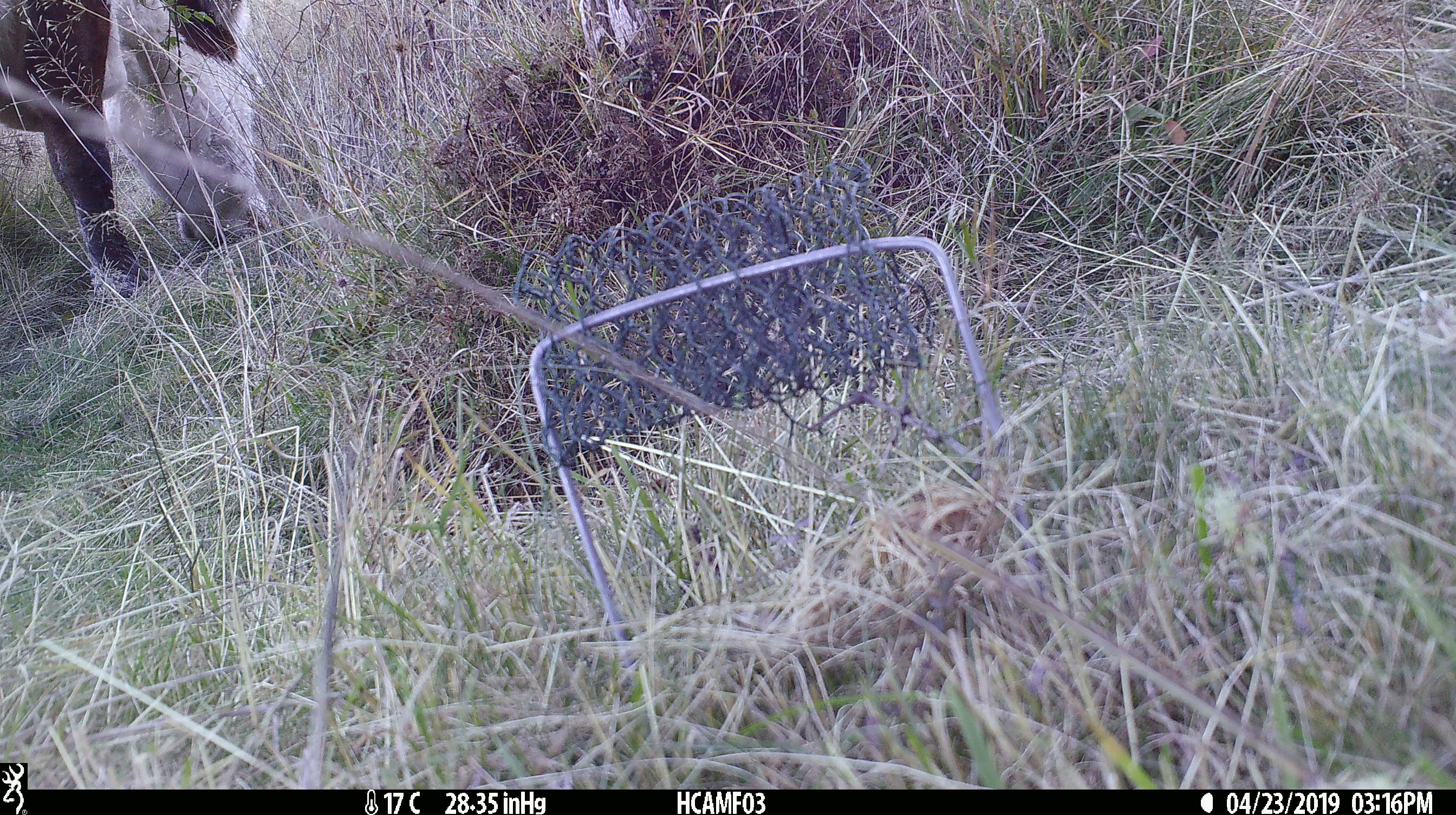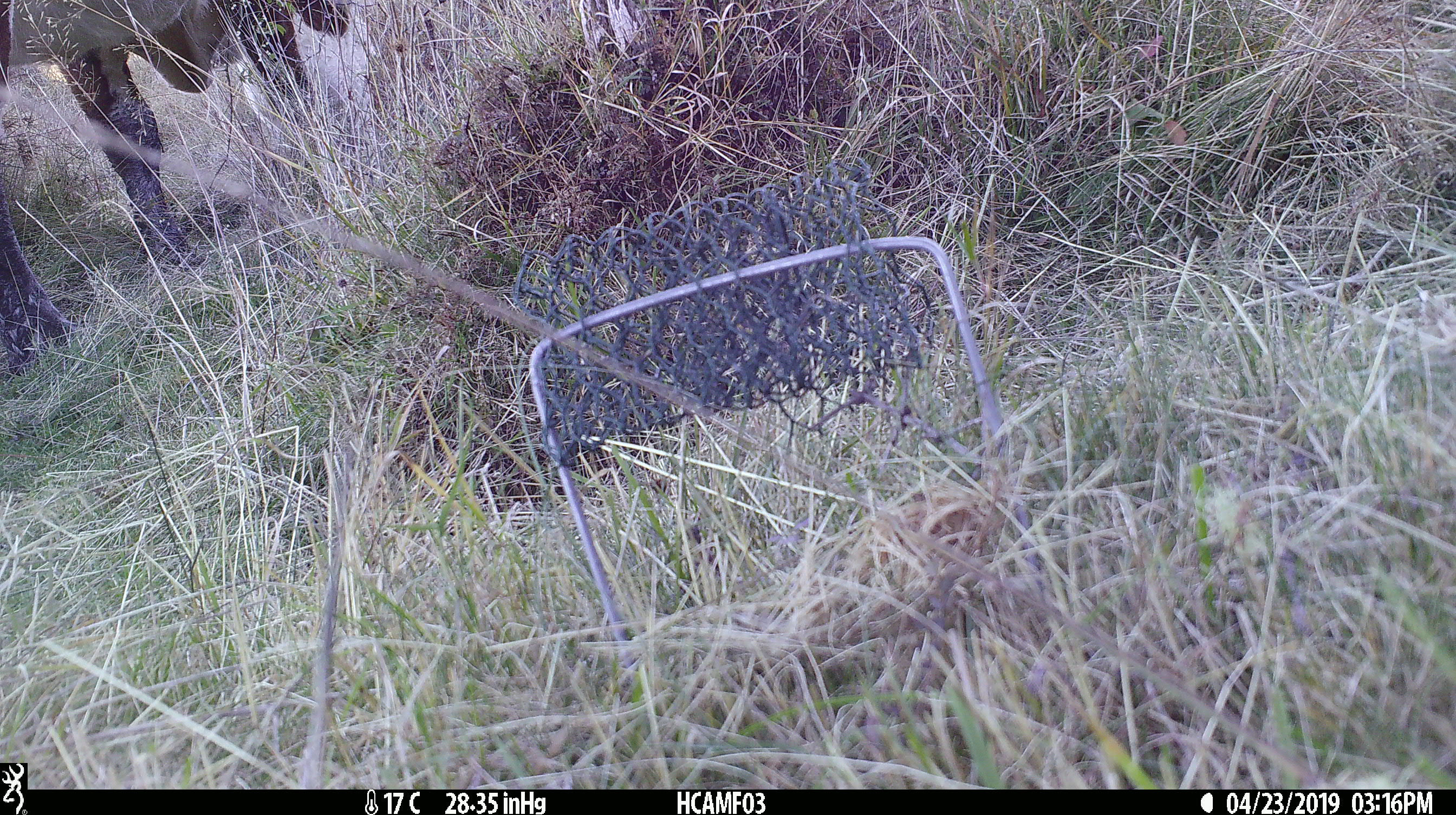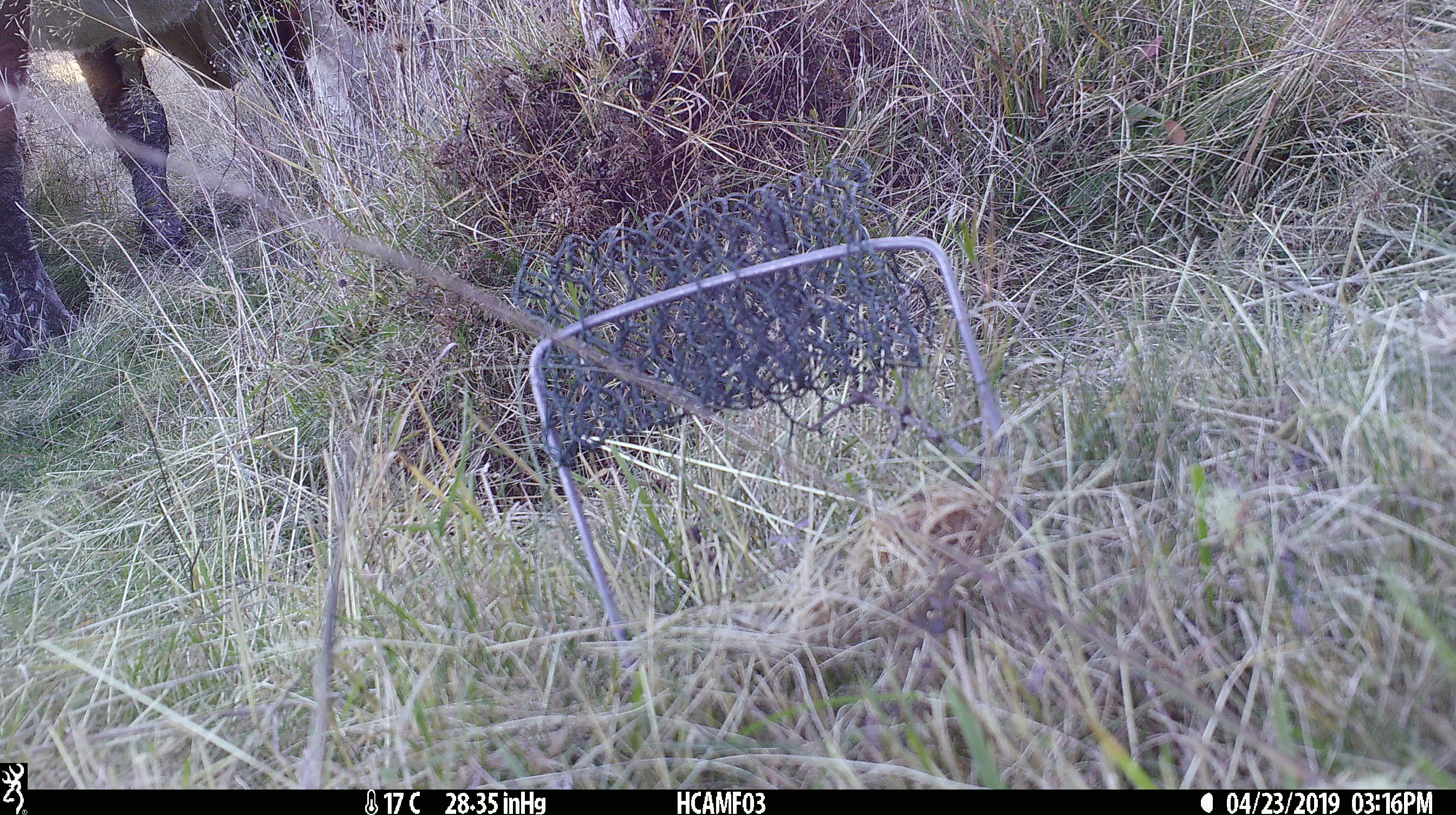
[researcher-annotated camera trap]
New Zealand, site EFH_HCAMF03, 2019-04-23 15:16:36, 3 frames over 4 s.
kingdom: Animalia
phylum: Chordata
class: Mammalia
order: Artiodactyla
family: Bovidae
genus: Bos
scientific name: Bos taurus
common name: domestic cow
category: cow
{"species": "cow (domestic cow) (Bos taurus)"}